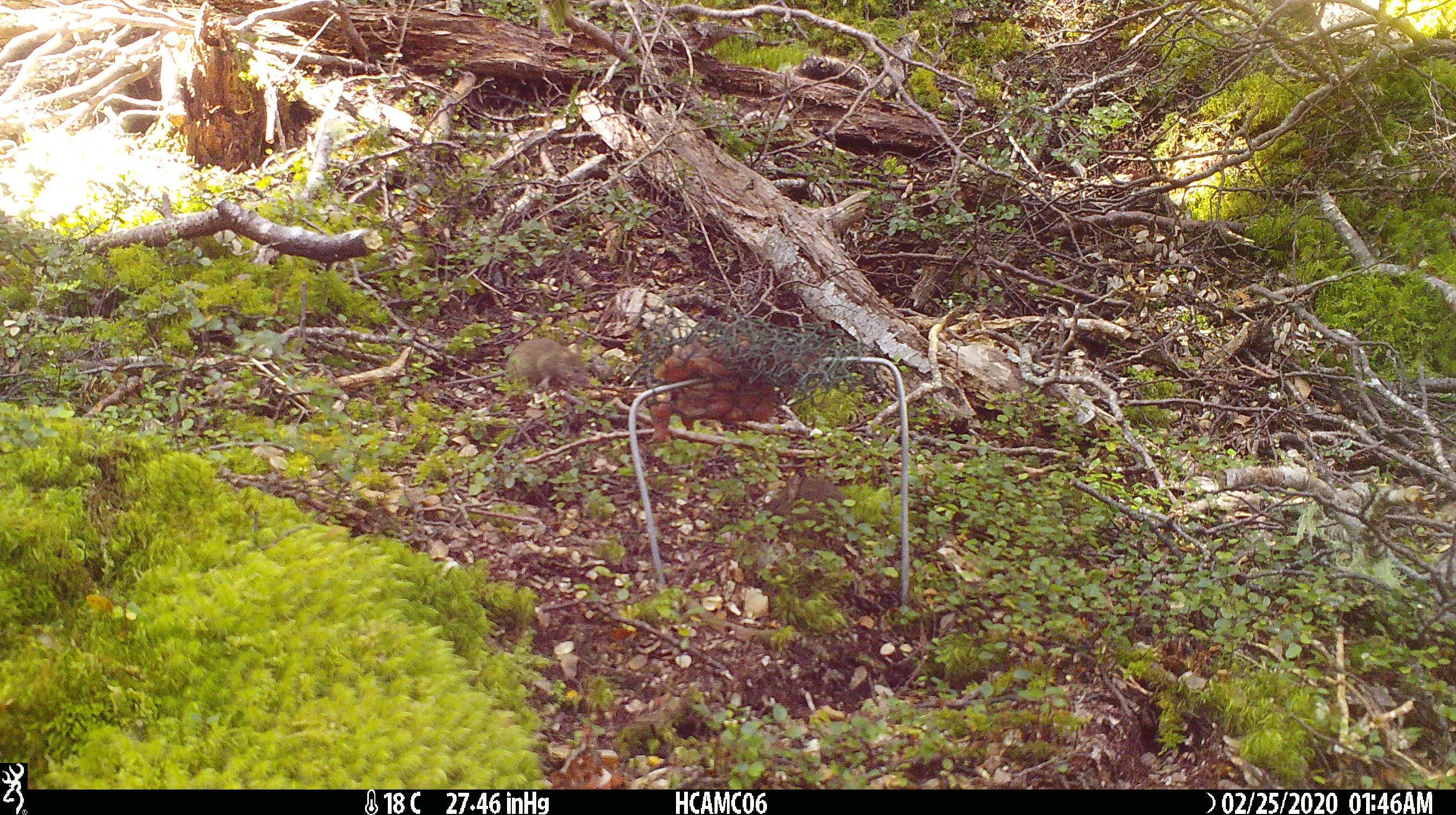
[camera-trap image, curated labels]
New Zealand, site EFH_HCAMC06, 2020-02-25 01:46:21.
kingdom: Animalia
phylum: Chordata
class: Mammalia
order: Rodentia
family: Muridae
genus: Mus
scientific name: Mus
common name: mouse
Mouse (Mus).